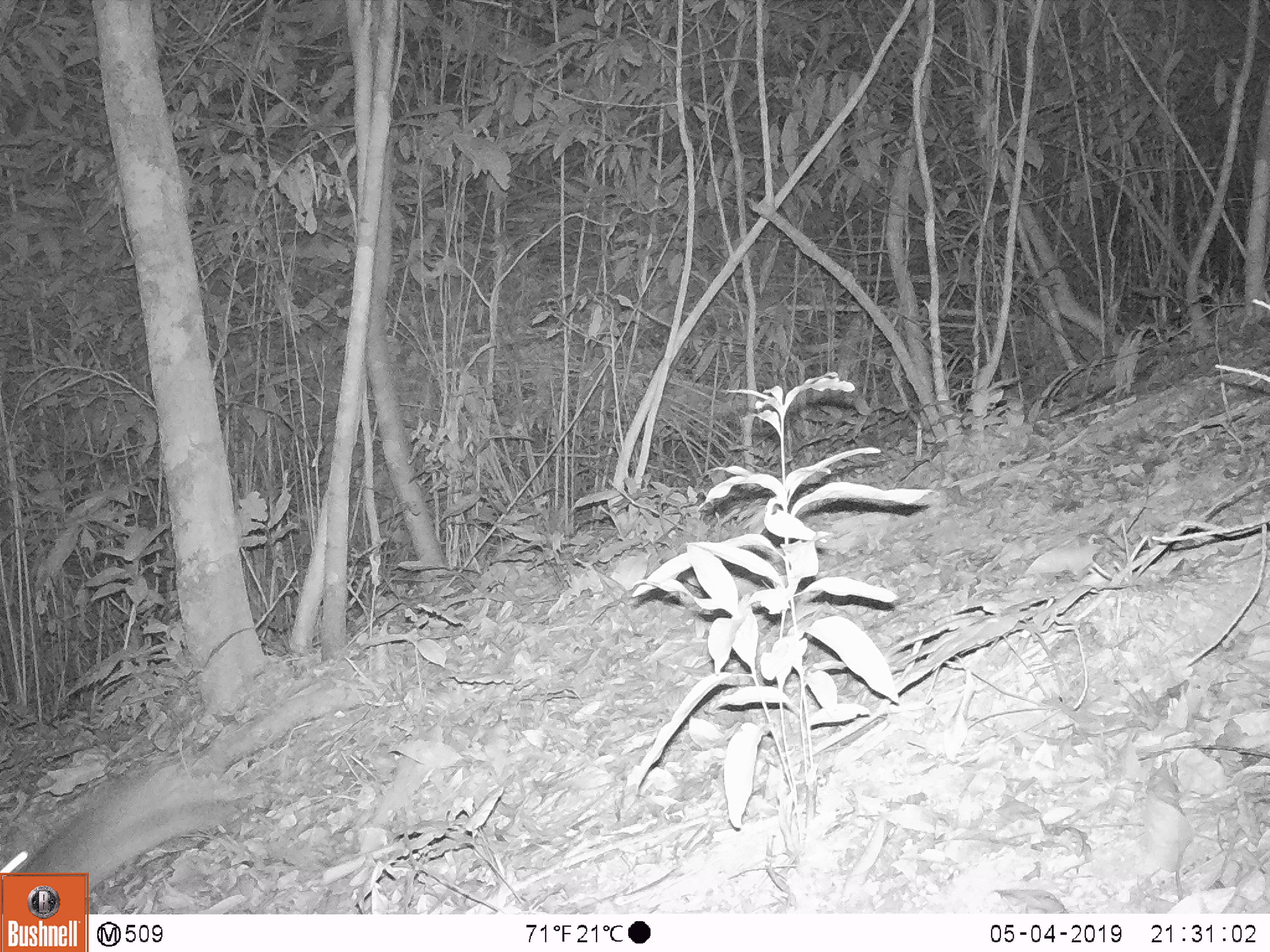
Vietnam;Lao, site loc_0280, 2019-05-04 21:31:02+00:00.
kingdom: Animalia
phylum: Chordata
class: Mammalia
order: Lagomorpha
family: Leporidae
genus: Nesolagus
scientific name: Nesolagus timminsi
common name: annamite striped rabbit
Annamite striped rabbit (Nesolagus timminsi). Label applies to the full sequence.